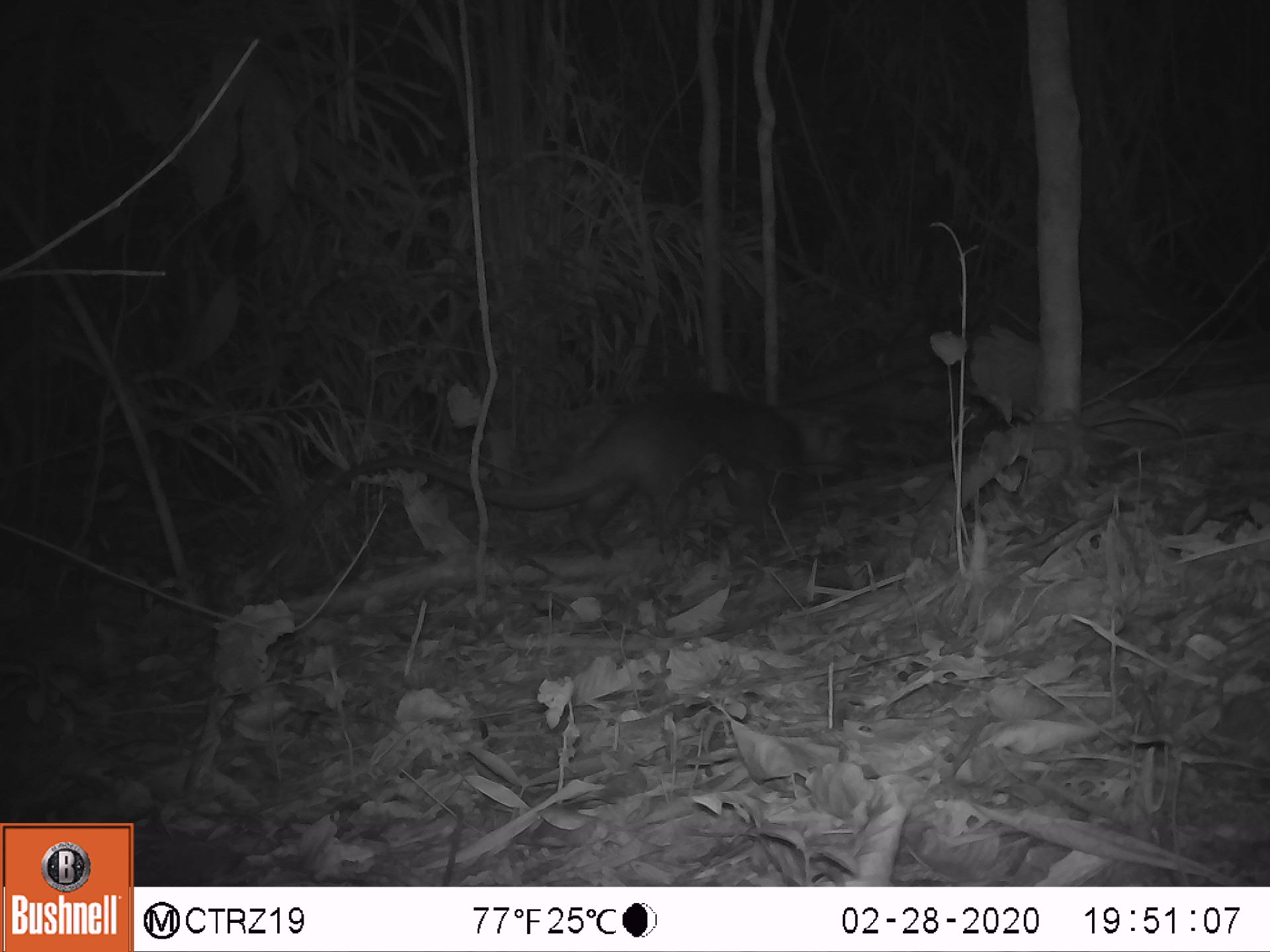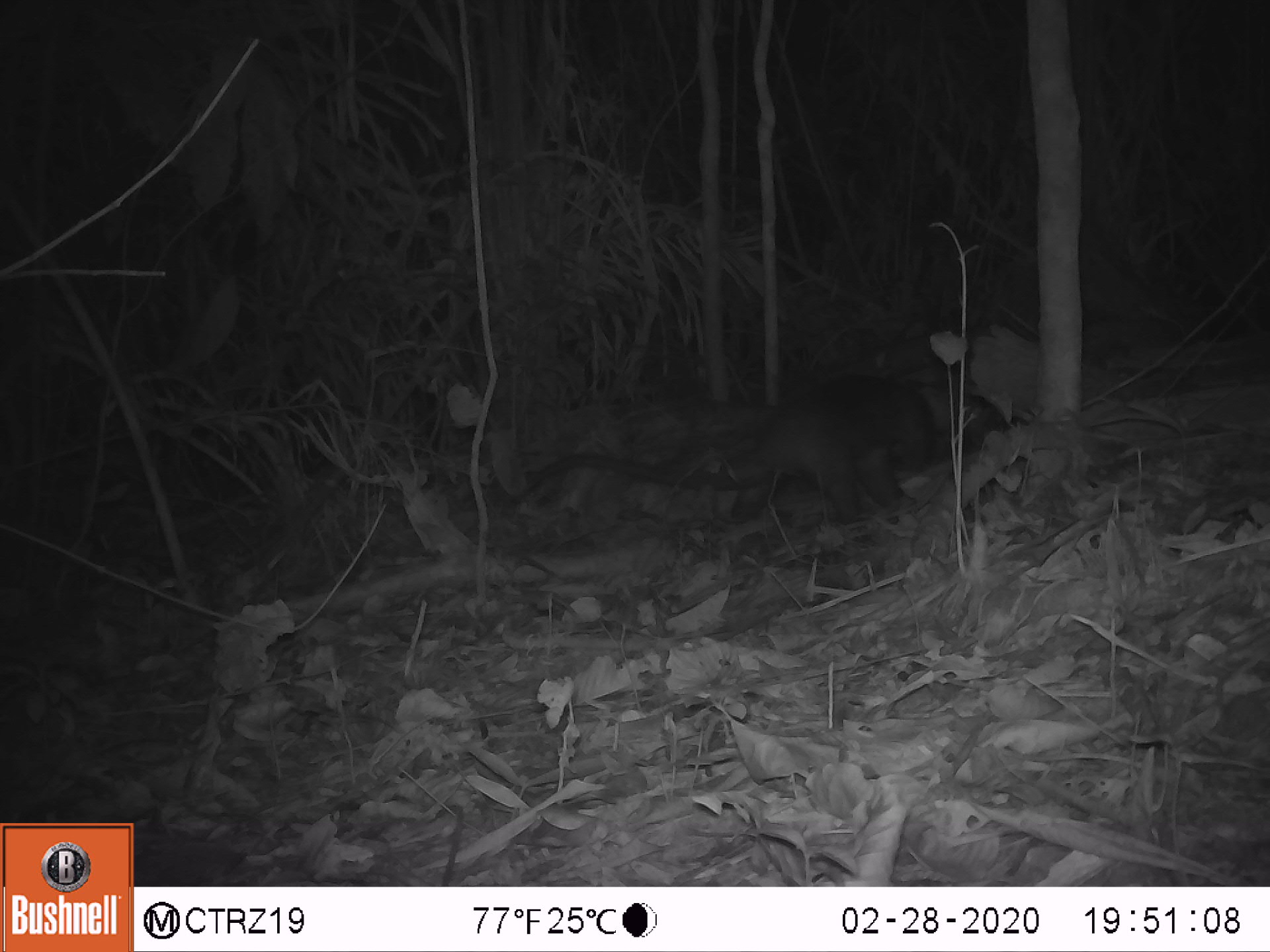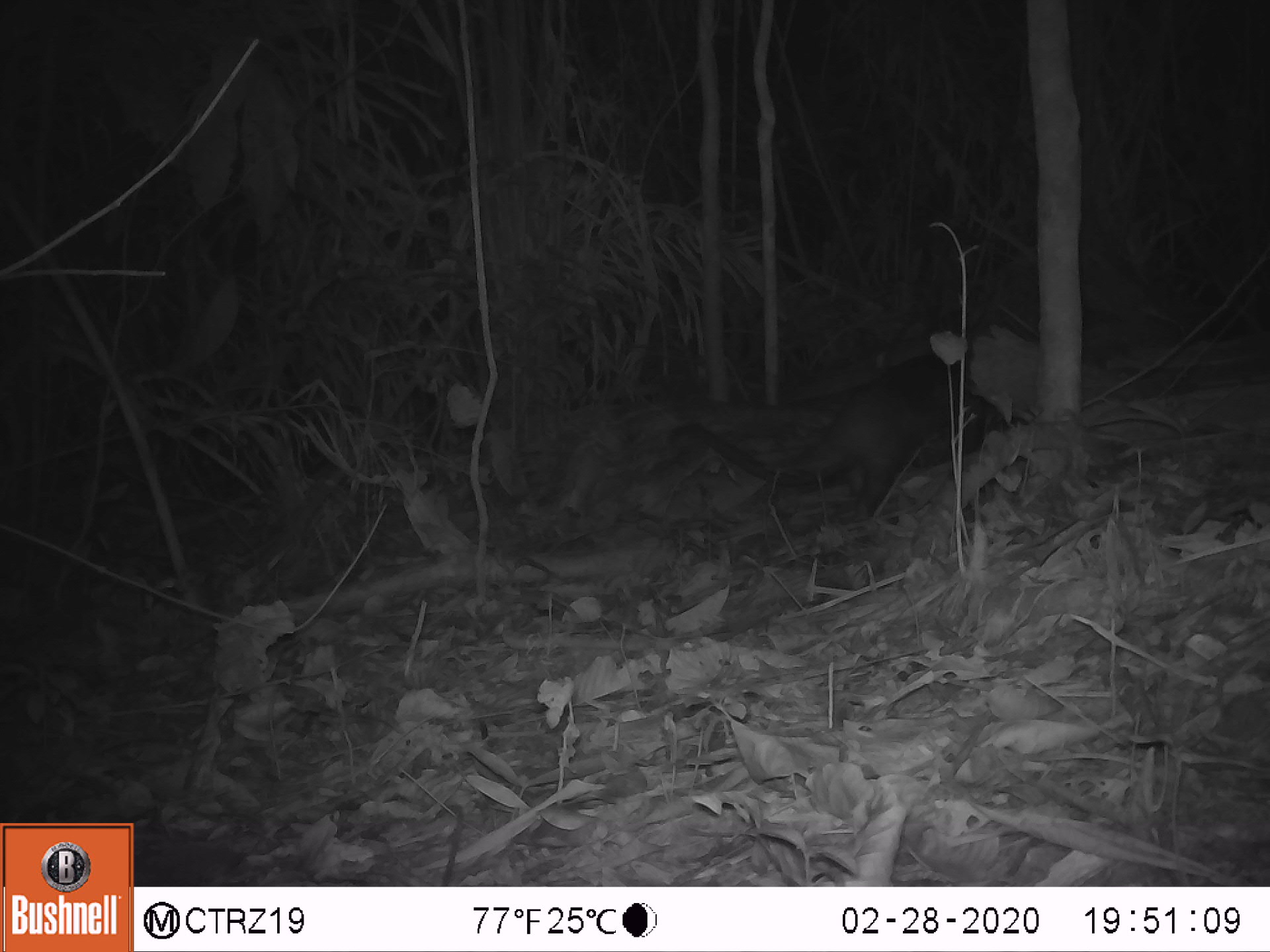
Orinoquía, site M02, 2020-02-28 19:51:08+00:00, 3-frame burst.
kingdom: Animalia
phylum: Chordata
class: Mammalia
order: Pilosa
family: Myrmecophagidae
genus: Tamandua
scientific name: Tamandua tetradactyla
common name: southern tamandua